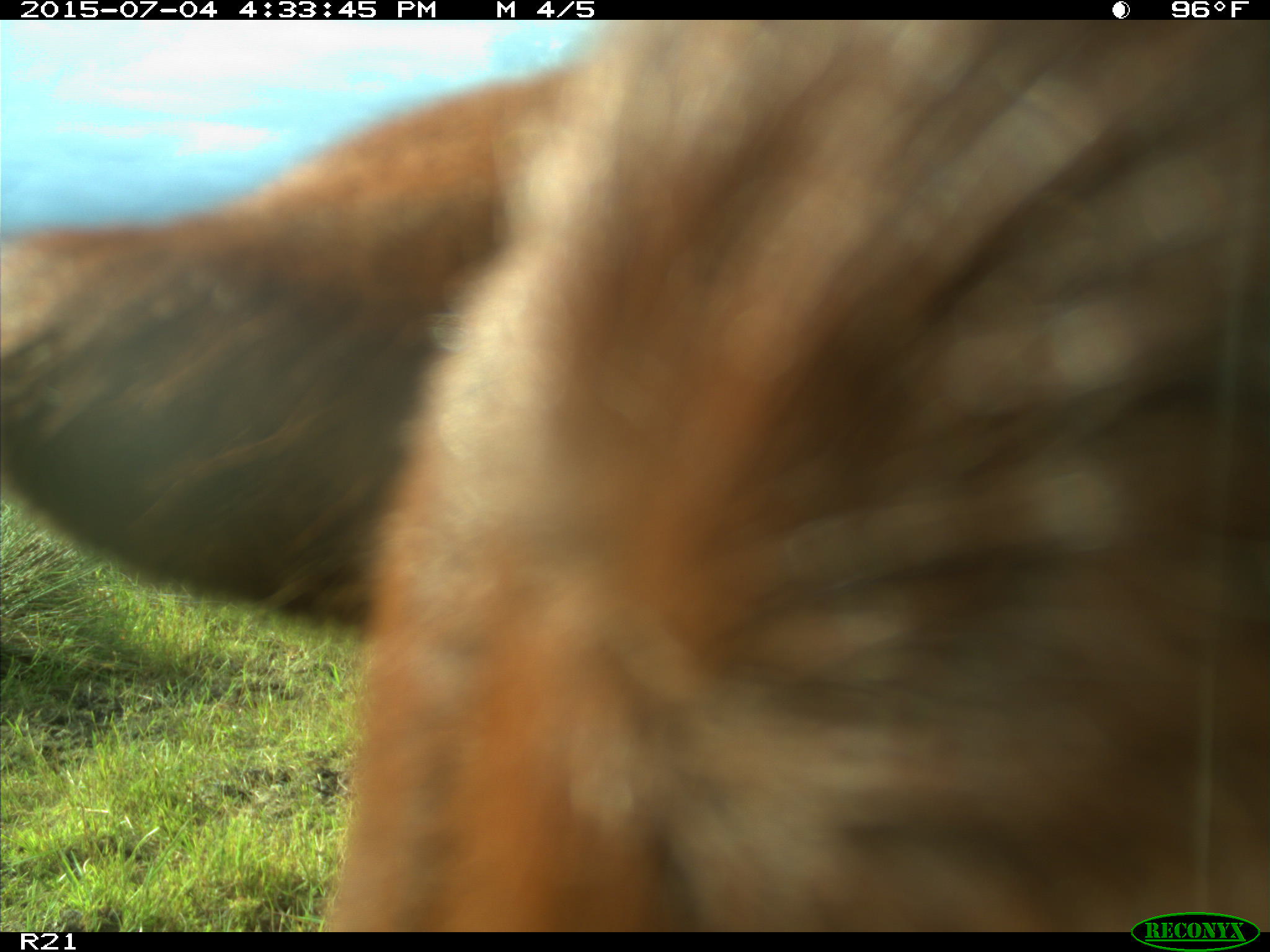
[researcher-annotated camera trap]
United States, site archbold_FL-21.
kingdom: Animalia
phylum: Chordata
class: Mammalia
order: Artiodactyla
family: Bovidae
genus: Bos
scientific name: Bos taurus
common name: domestic cow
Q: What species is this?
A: Bos taurus (domestic cow).